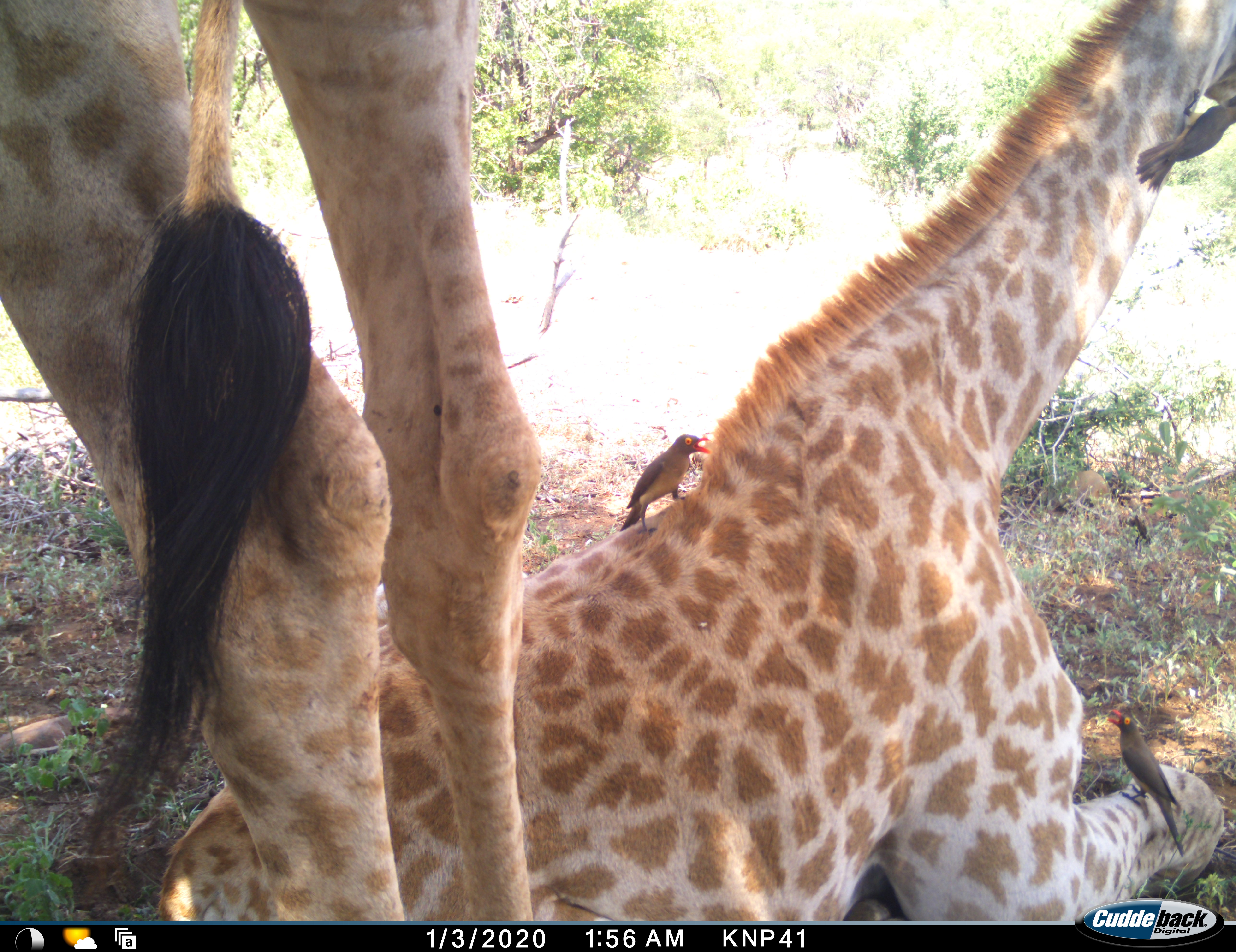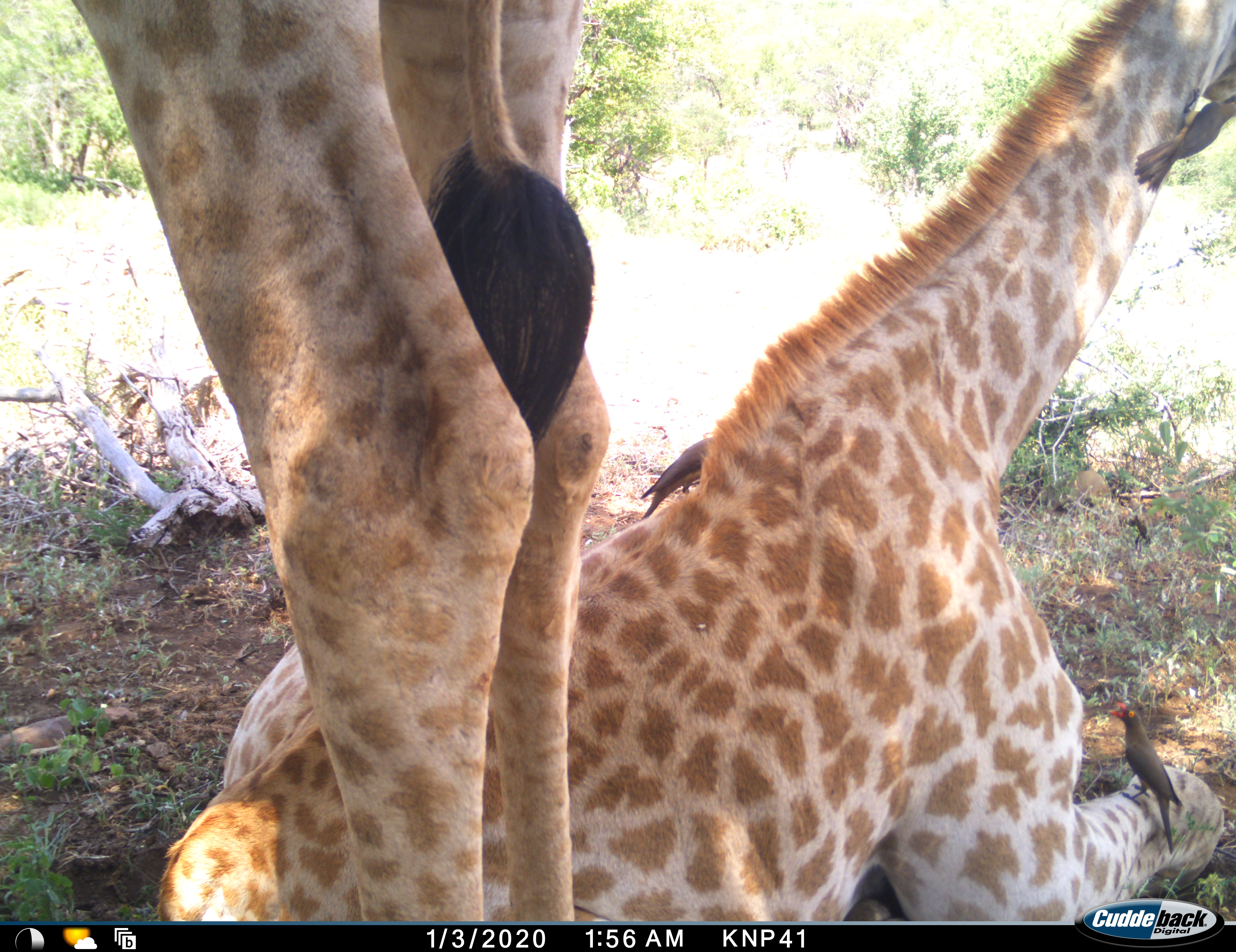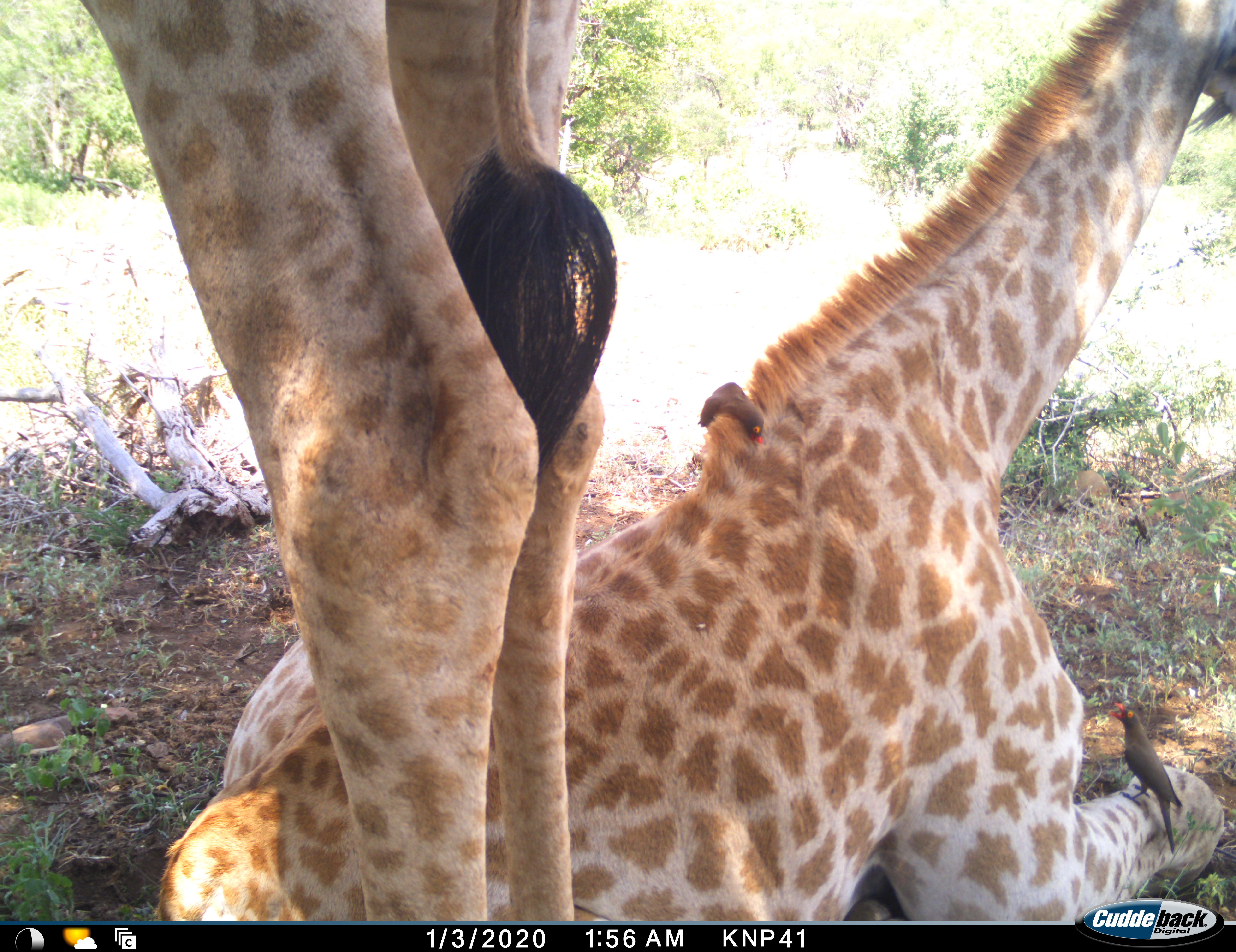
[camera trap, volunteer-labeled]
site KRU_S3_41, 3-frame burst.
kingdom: Animalia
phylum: Chordata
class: Aves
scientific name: Aves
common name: bird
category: birdother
Birdother (bird) (Aves), count 3. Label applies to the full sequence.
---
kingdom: Animalia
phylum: Chordata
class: Mammalia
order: Artiodactyla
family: Giraffidae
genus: Giraffa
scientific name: Giraffa camelopardalis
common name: giraffe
Giraffe (Giraffa camelopardalis), count 2. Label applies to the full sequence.